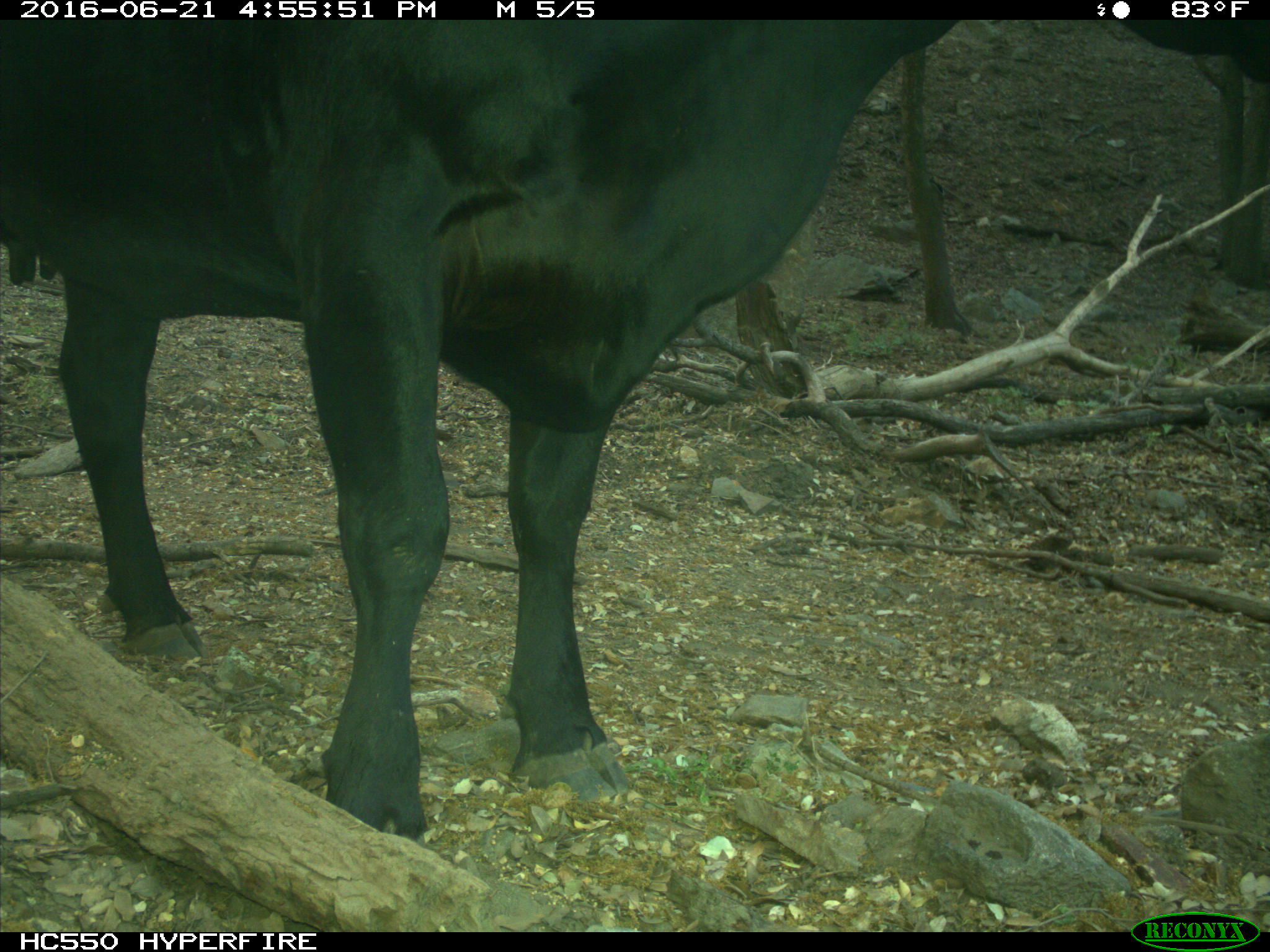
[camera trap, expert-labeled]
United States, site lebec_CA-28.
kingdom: Animalia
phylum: Chordata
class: Mammalia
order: Artiodactyla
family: Bovidae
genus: Bos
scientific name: Bos taurus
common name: domestic cow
Bos taurus (domestic cow).